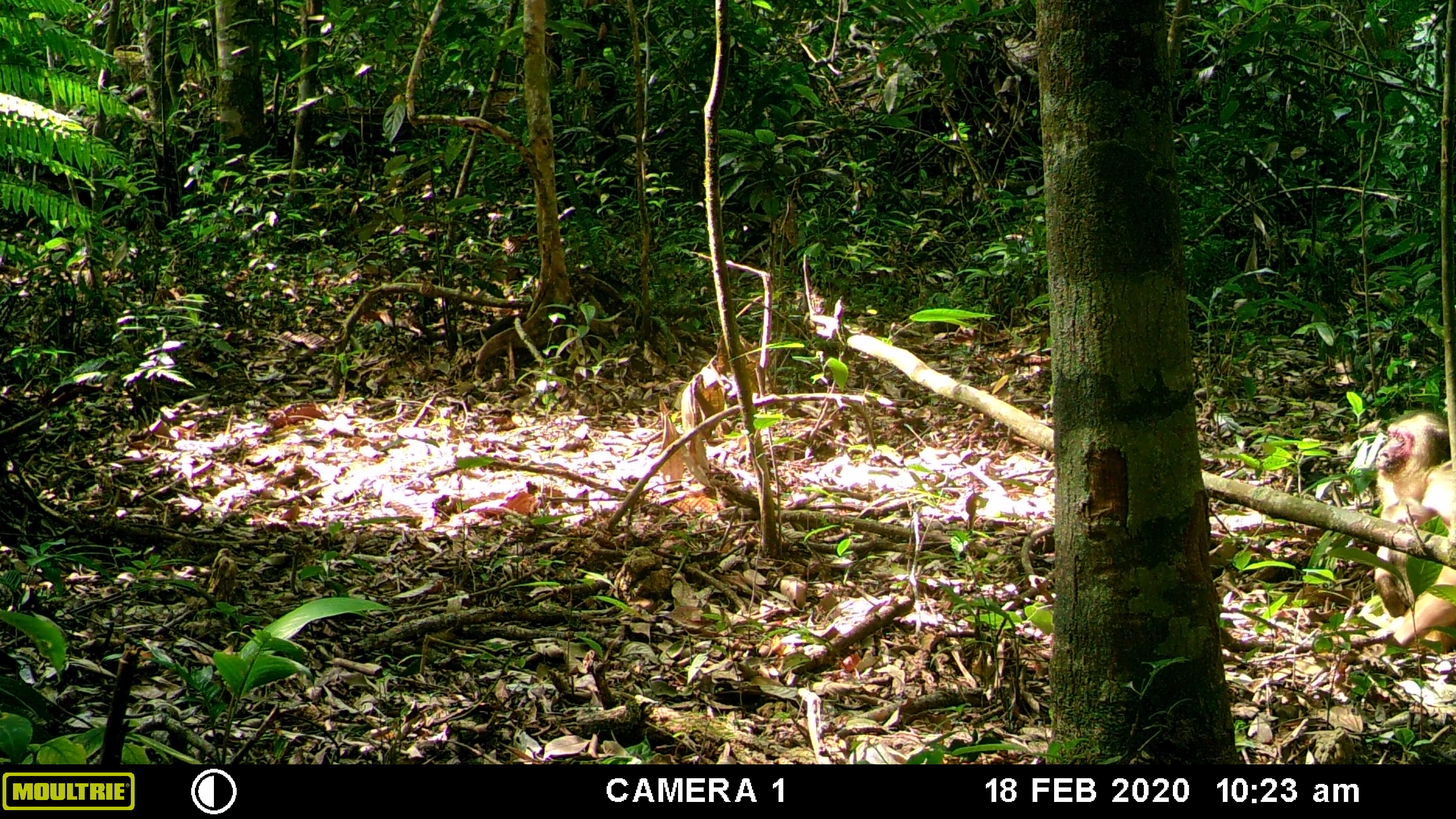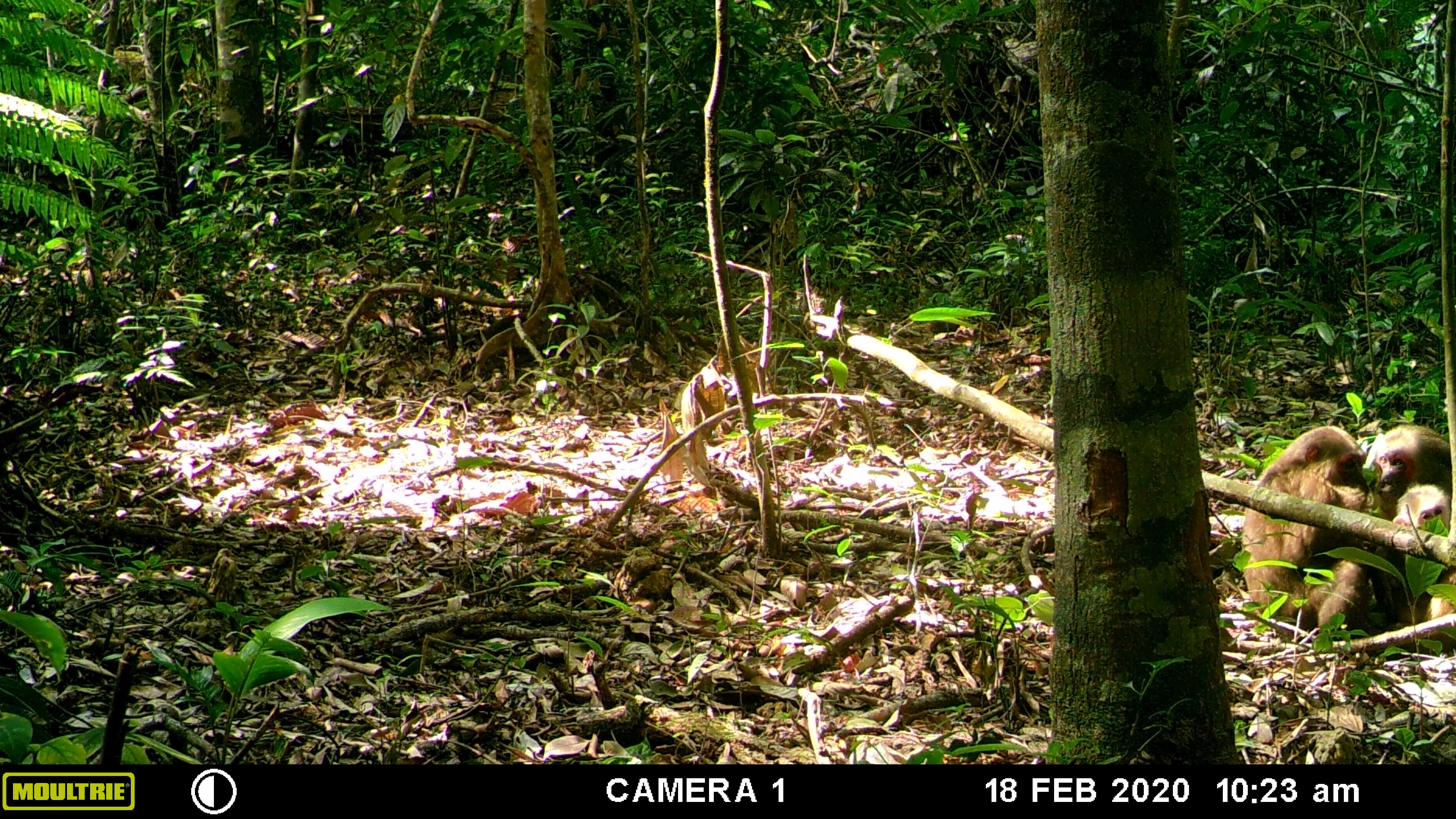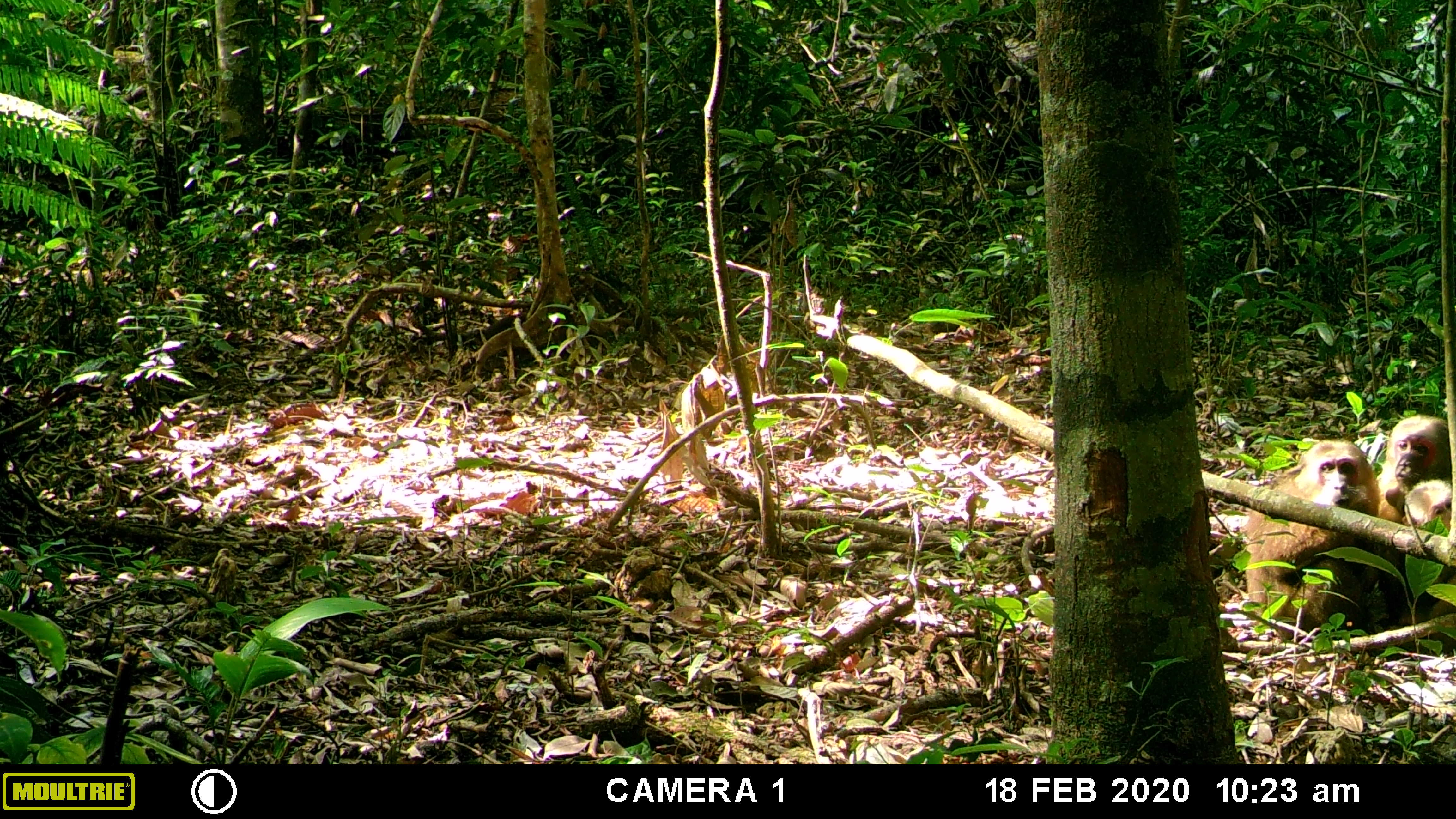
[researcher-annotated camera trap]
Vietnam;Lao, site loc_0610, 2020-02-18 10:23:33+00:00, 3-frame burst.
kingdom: Animalia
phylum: Chordata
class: Mammalia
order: Primates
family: Cercopithecidae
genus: Macaca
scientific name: Macaca arctoides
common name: stump-tailed macaque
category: stump tailed macaque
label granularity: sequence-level